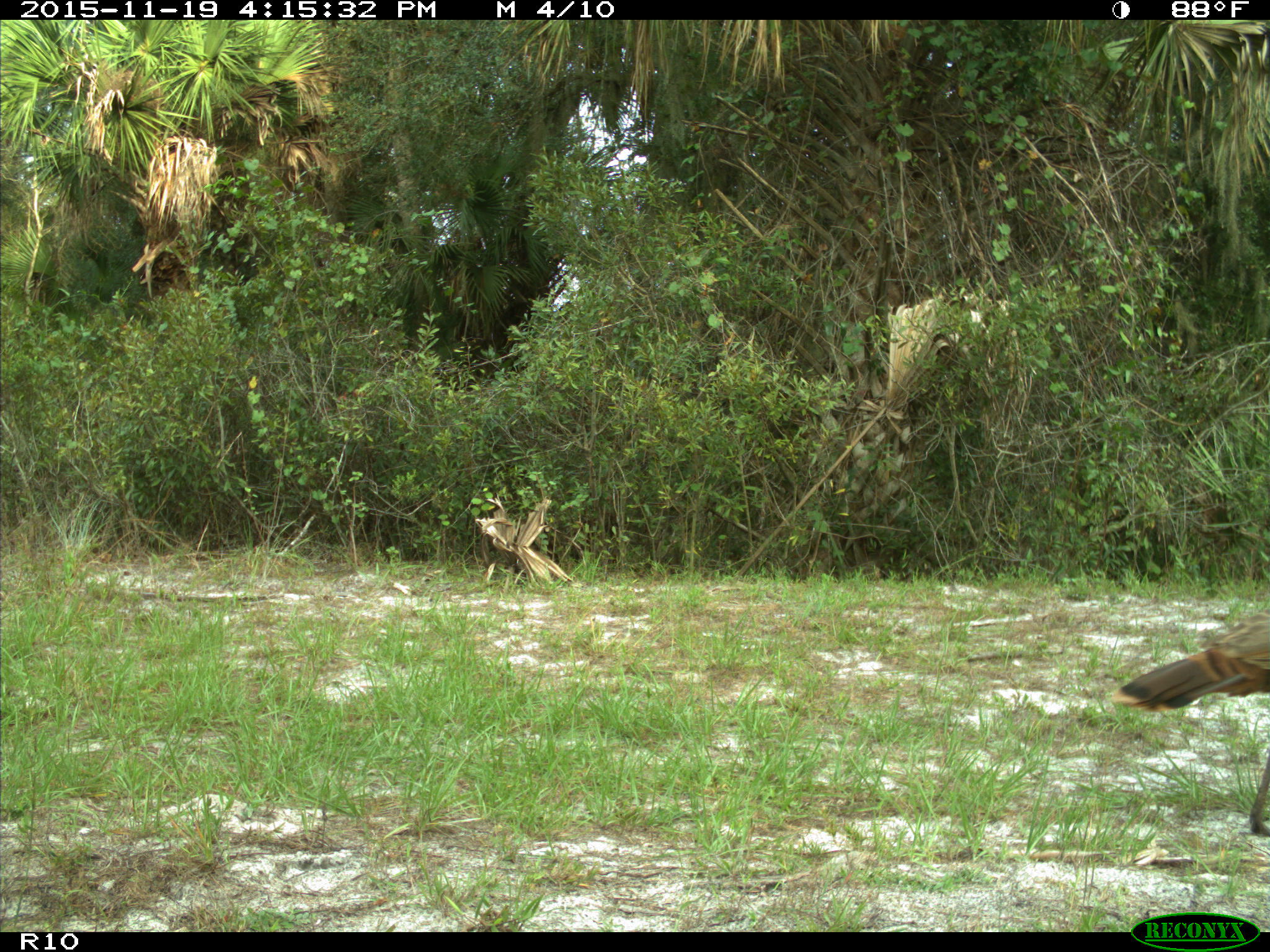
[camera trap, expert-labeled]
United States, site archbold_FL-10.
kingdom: Animalia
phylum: Chordata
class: Aves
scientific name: Aves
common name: birds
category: unidentified bird